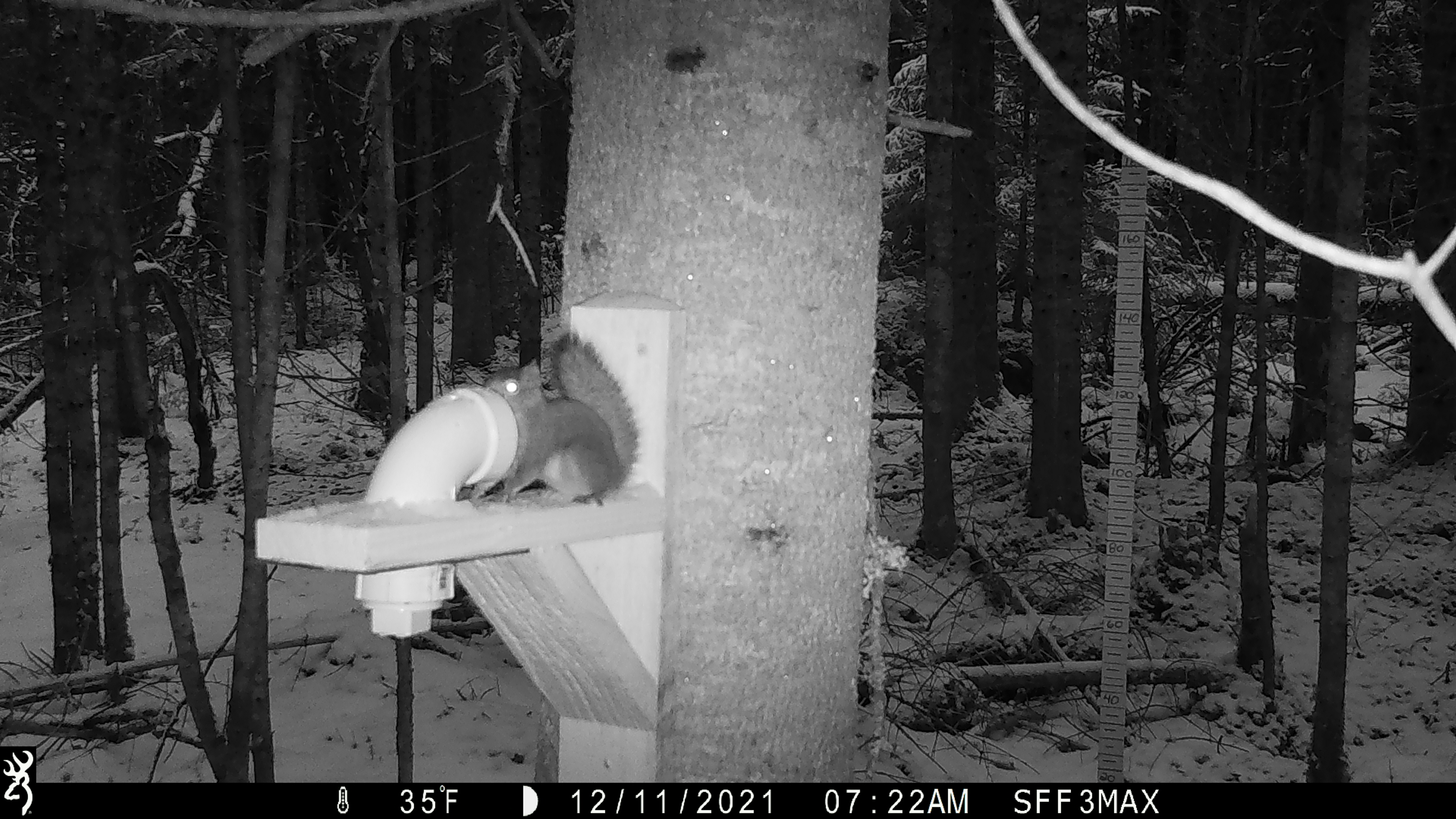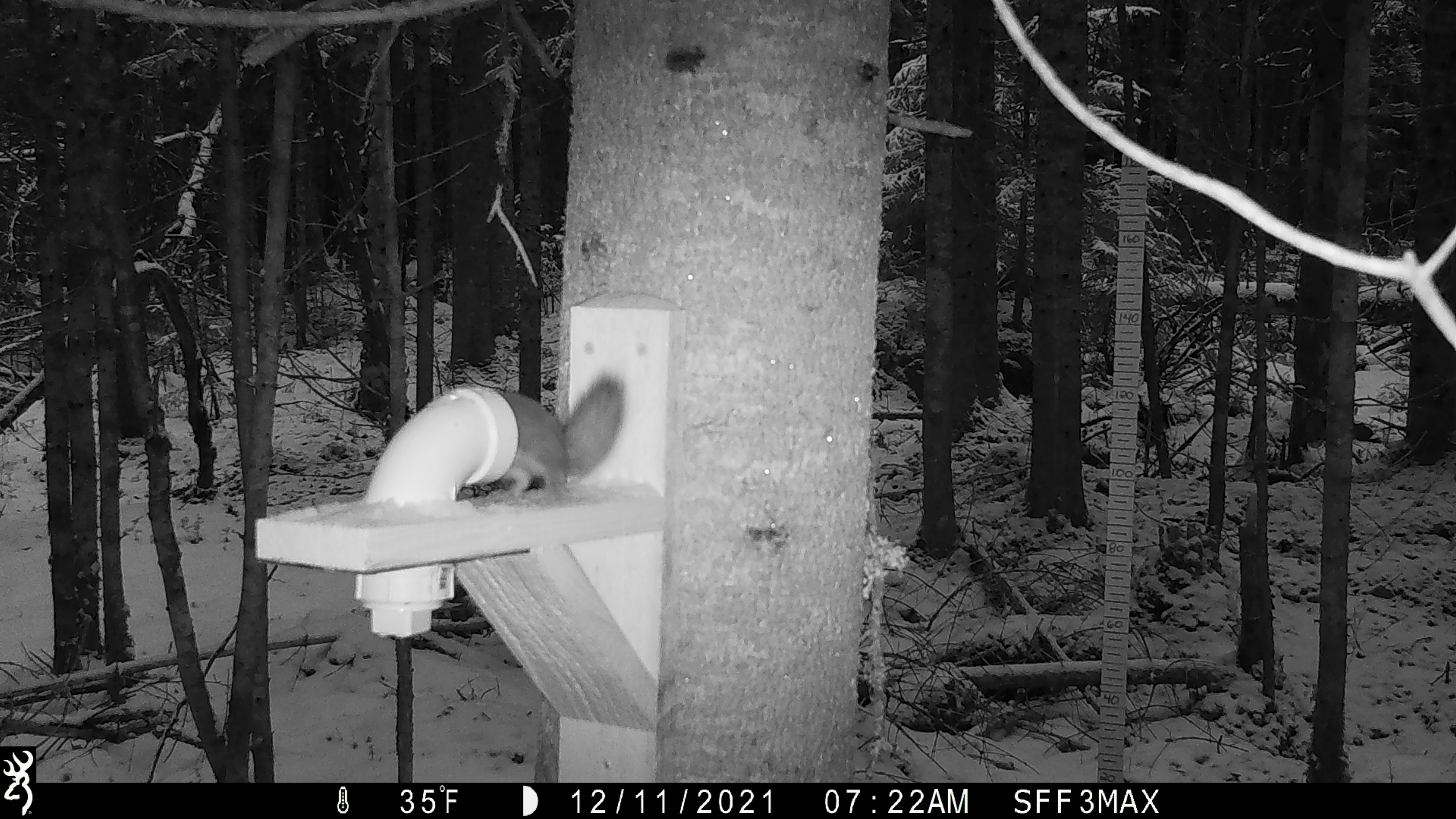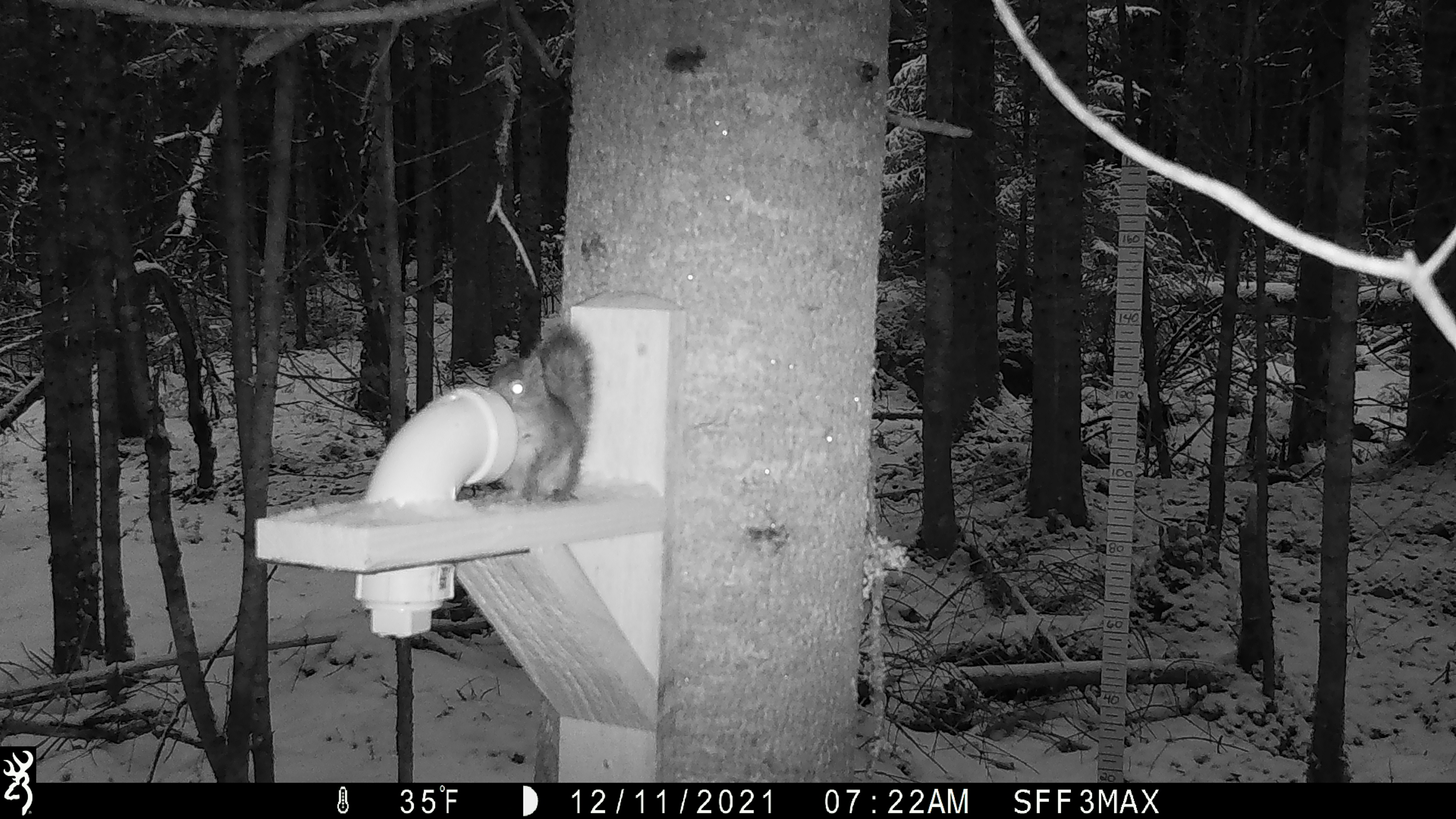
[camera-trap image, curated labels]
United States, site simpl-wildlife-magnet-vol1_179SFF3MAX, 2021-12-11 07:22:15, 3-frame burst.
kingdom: Animalia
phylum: Chordata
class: Mammalia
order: Rodentia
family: Sciuridae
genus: Tamiasciurus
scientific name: Tamiasciurus hudsonicus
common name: red squirrel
Red squirrel (Tamiasciurus hudsonicus).